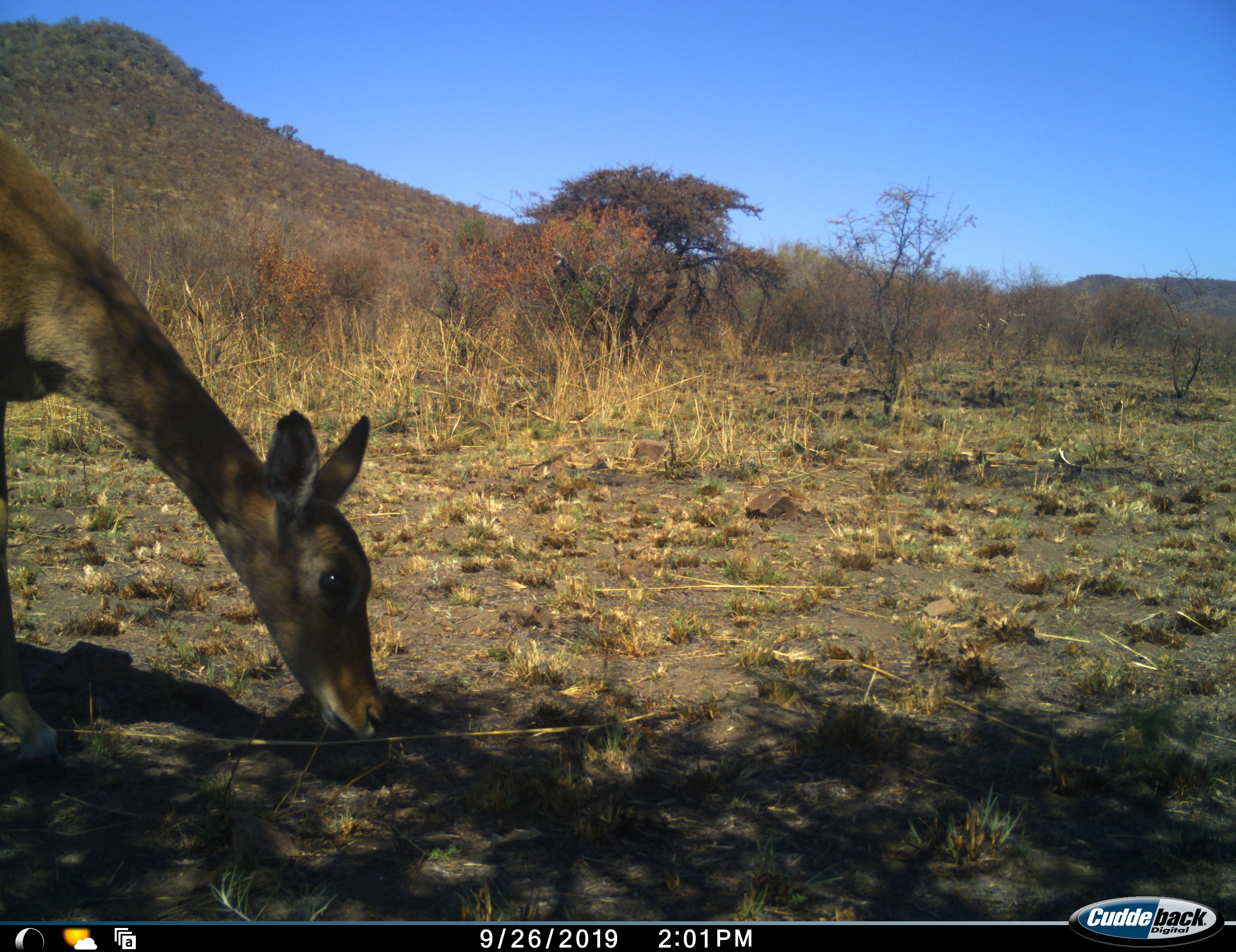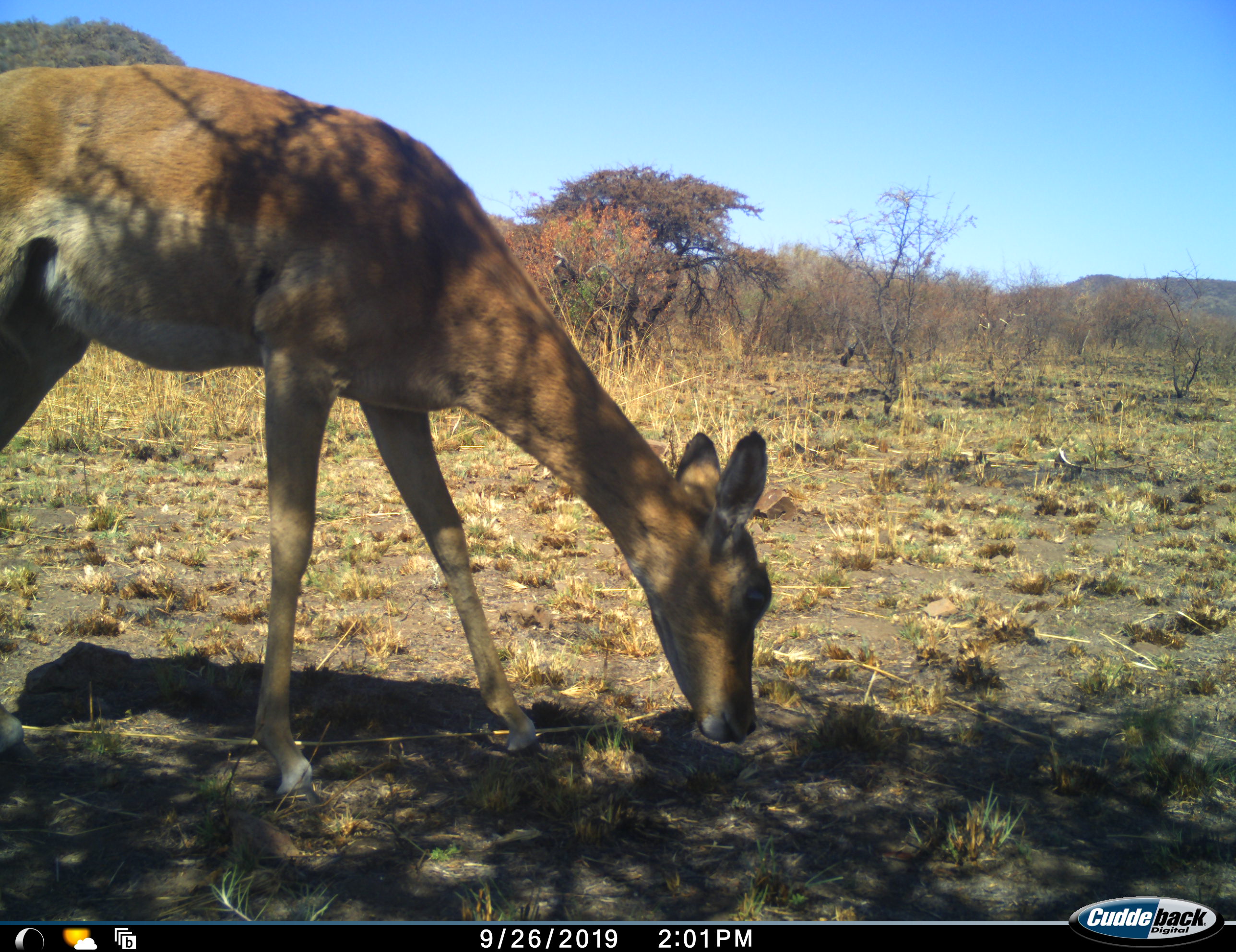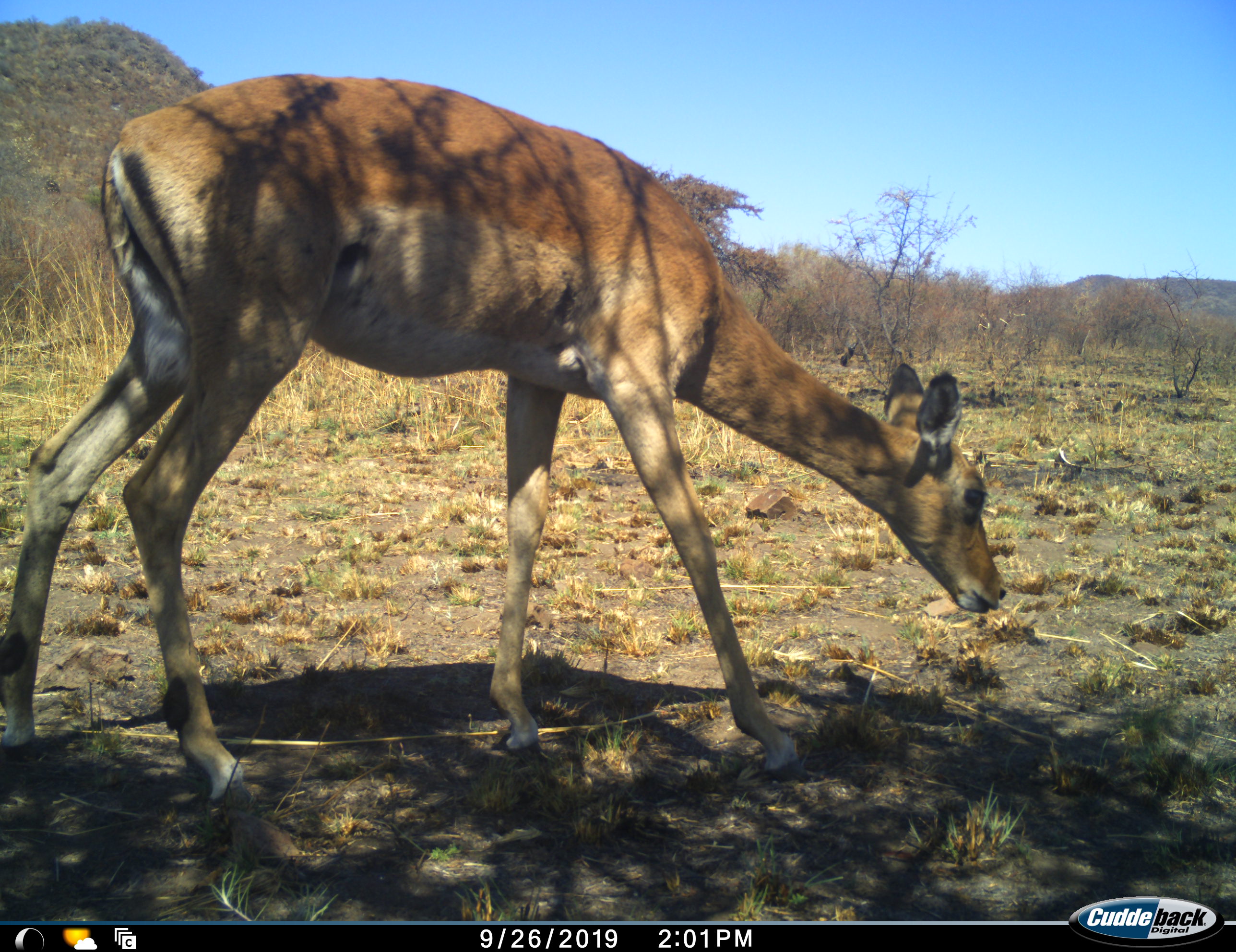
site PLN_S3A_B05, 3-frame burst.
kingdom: Animalia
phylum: Chordata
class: Mammalia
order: Artiodactyla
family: Bovidae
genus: Aepyceros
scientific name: Aepyceros melampus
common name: impala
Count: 1.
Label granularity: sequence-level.